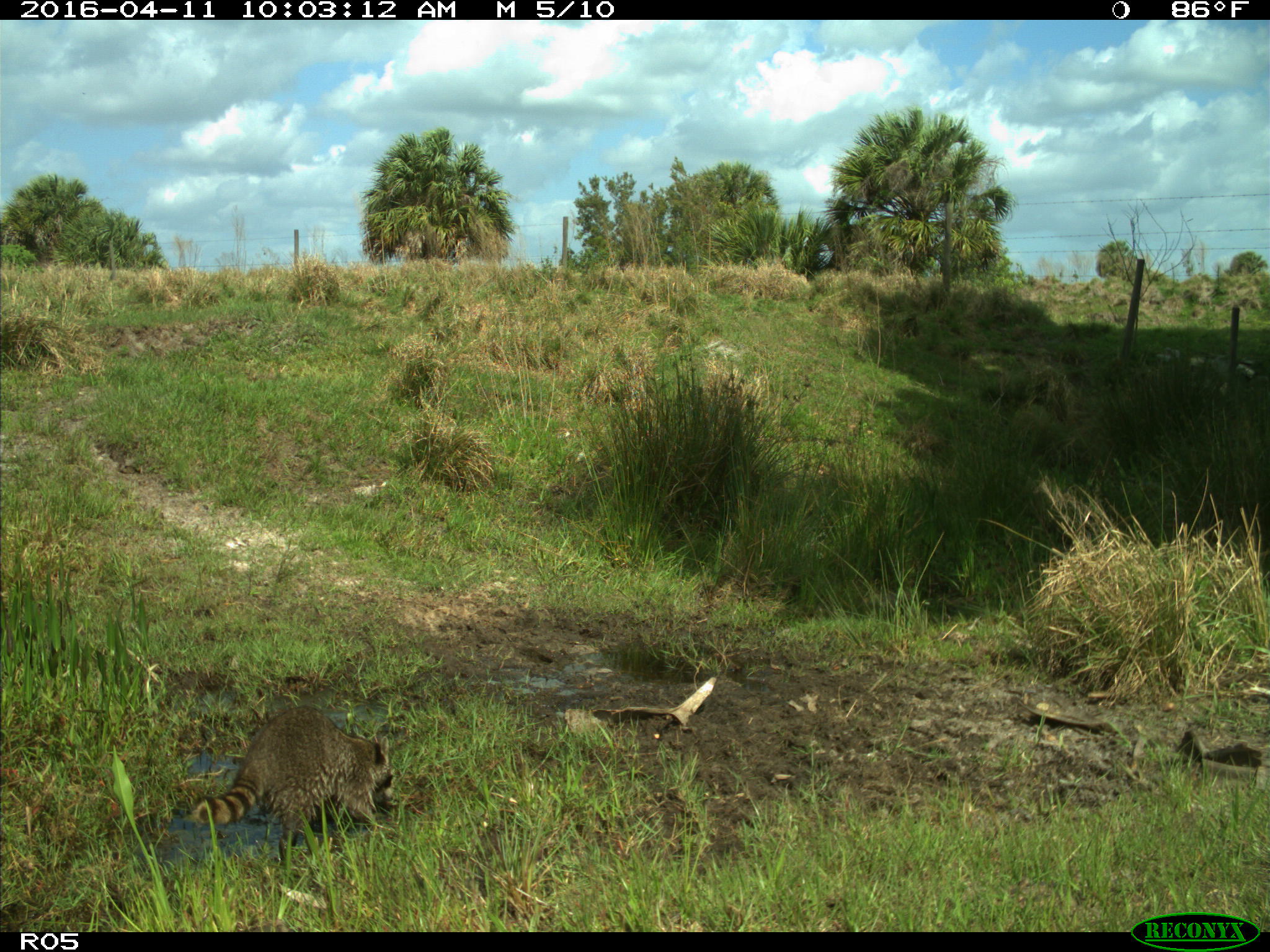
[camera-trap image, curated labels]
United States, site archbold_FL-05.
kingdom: Animalia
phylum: Chordata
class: Mammalia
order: Carnivora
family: Procyonidae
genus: Procyon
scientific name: Procyon lotor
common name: common raccoon